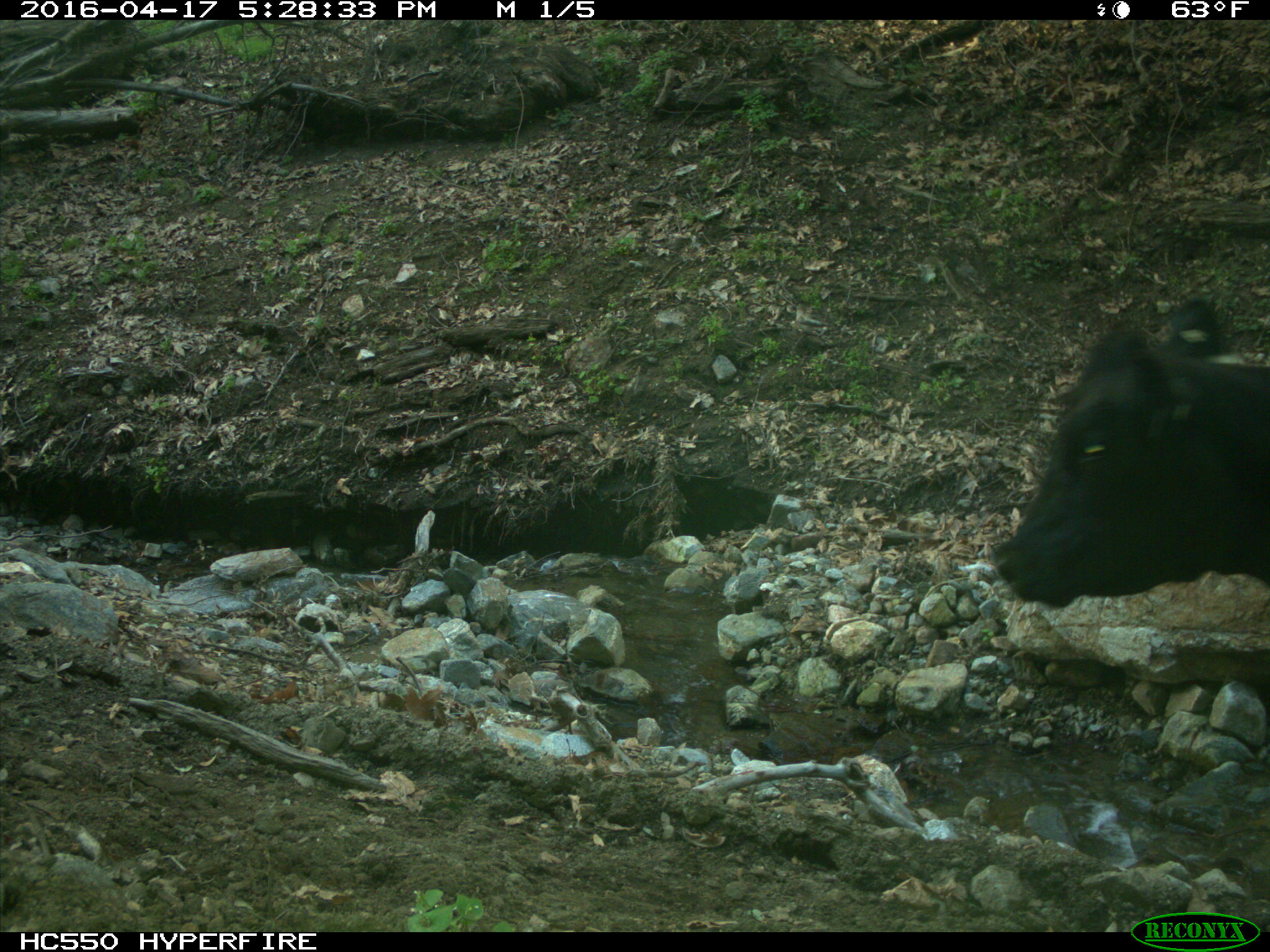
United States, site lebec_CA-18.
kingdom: Animalia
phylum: Chordata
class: Mammalia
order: Artiodactyla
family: Bovidae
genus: Bos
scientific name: Bos taurus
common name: domestic cow